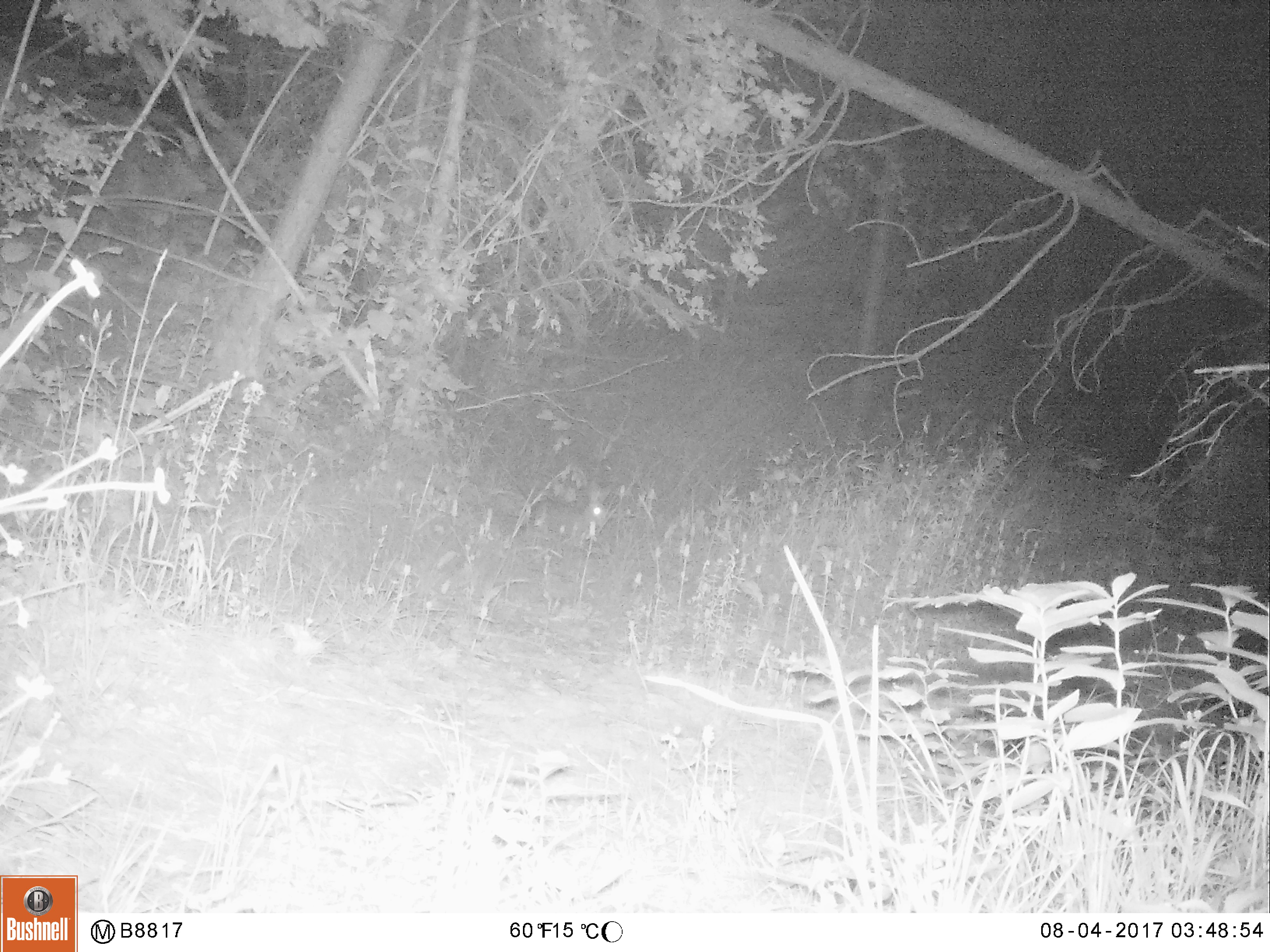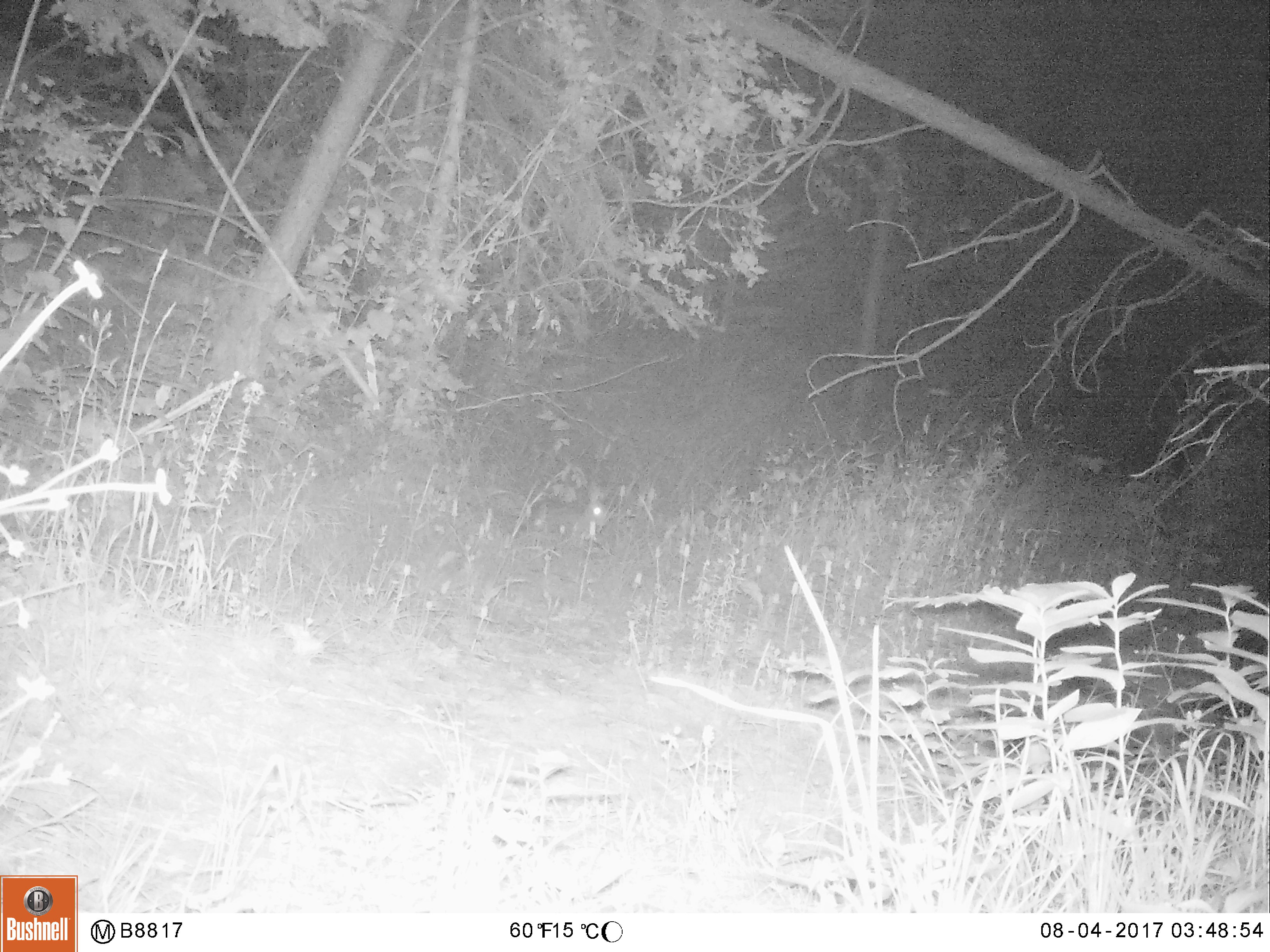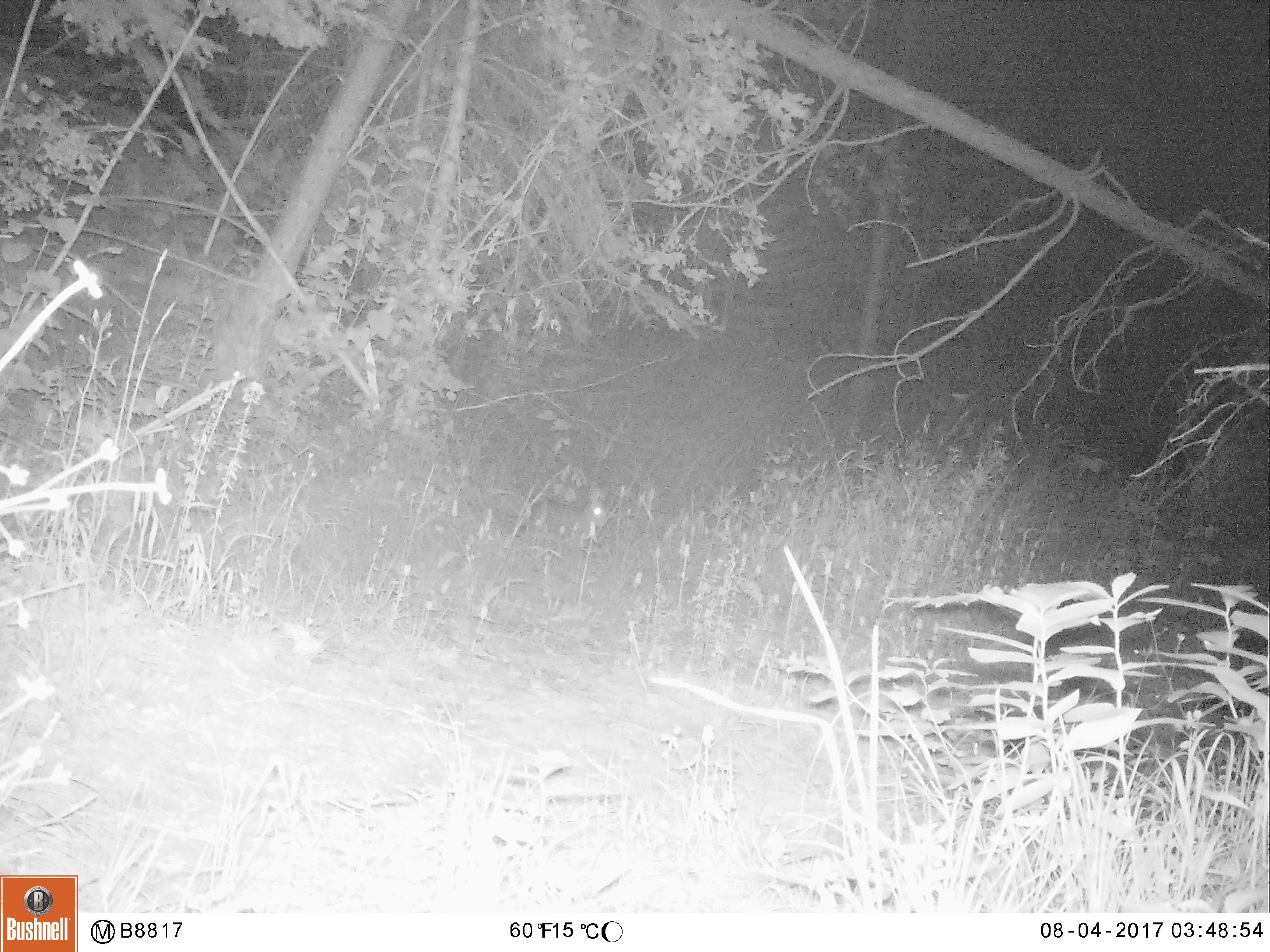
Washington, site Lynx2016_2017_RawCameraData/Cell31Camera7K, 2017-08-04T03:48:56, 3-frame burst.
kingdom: Animalia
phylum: Chordata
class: Mammalia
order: Lagomorpha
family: Leporidae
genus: Lepus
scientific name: Lepus americanus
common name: snowshoe hare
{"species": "Lepus americanus (snowshoe hare)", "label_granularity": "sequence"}